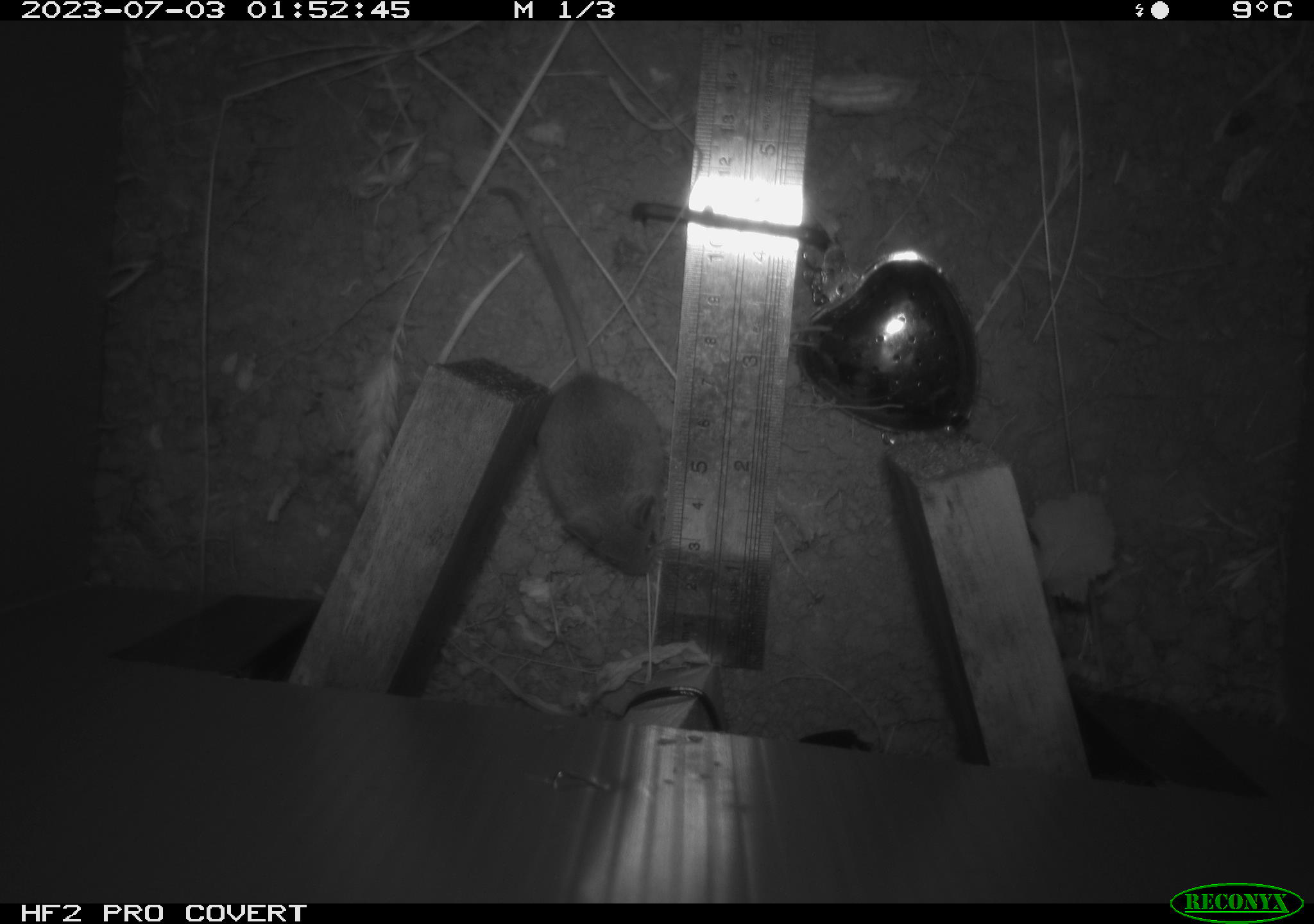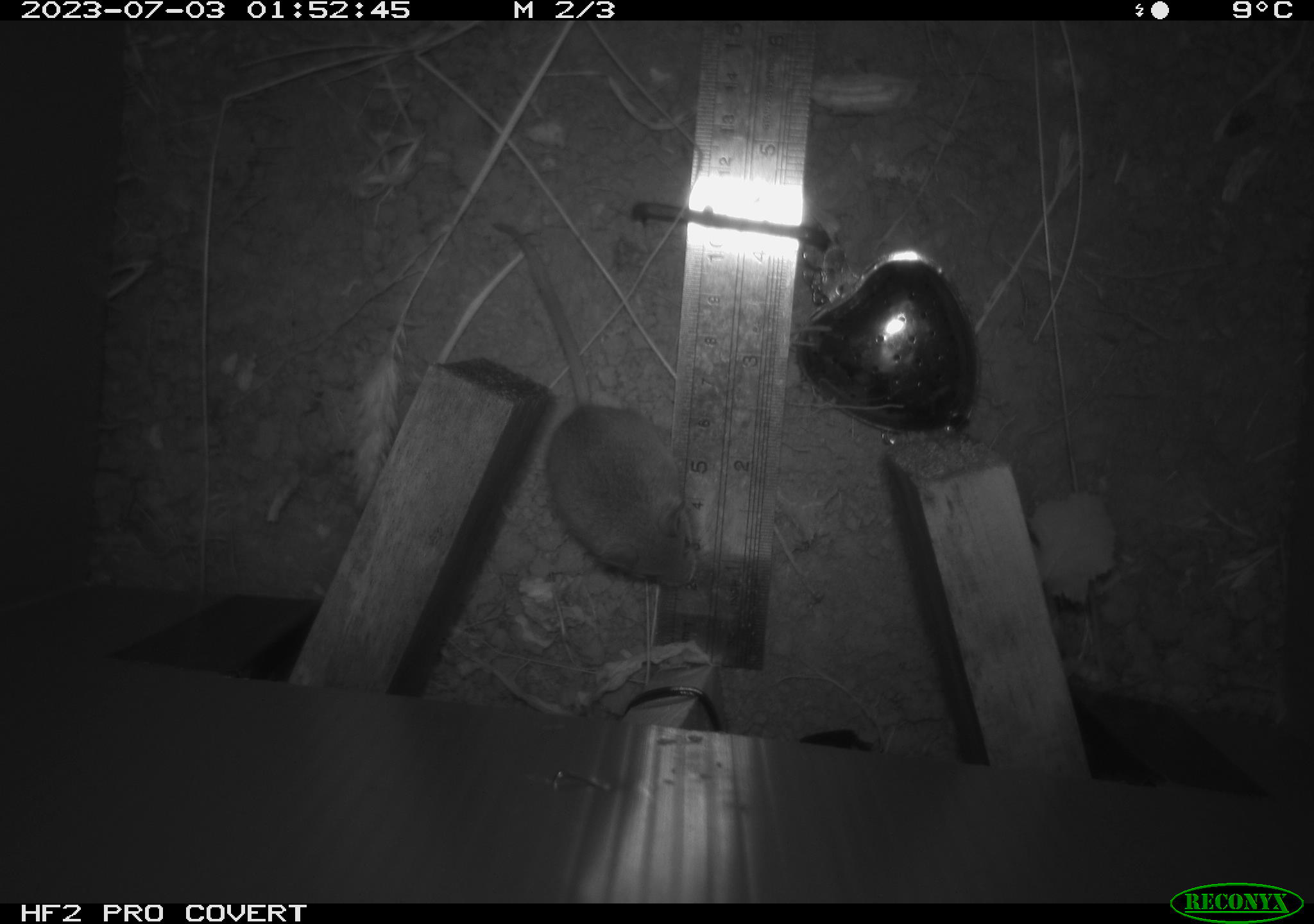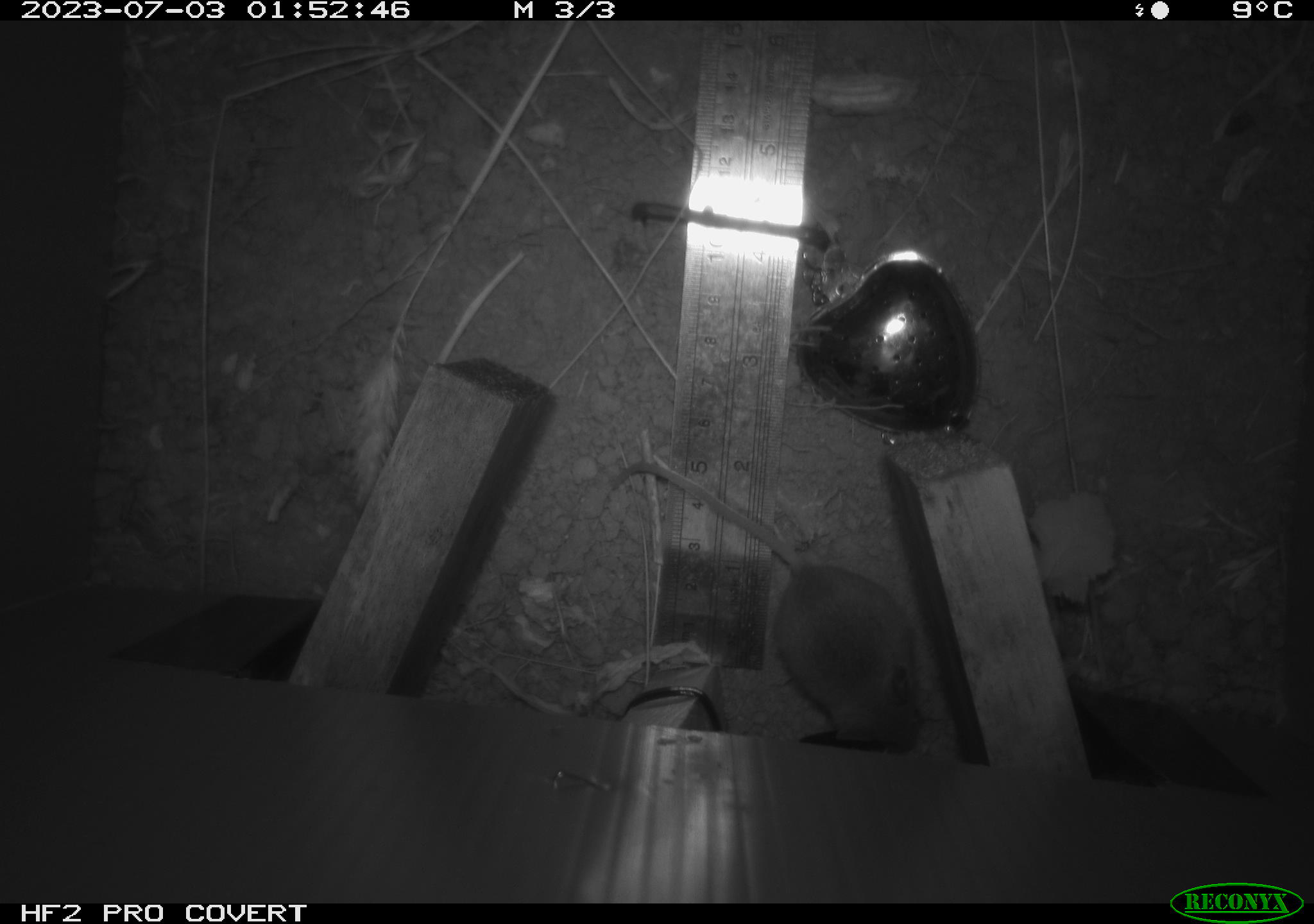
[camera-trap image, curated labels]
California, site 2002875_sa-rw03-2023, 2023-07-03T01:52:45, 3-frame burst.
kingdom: Animalia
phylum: Chordata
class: Mammalia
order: Rodentia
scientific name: Rodentia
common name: mouse species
Mouse species (Rodentia).